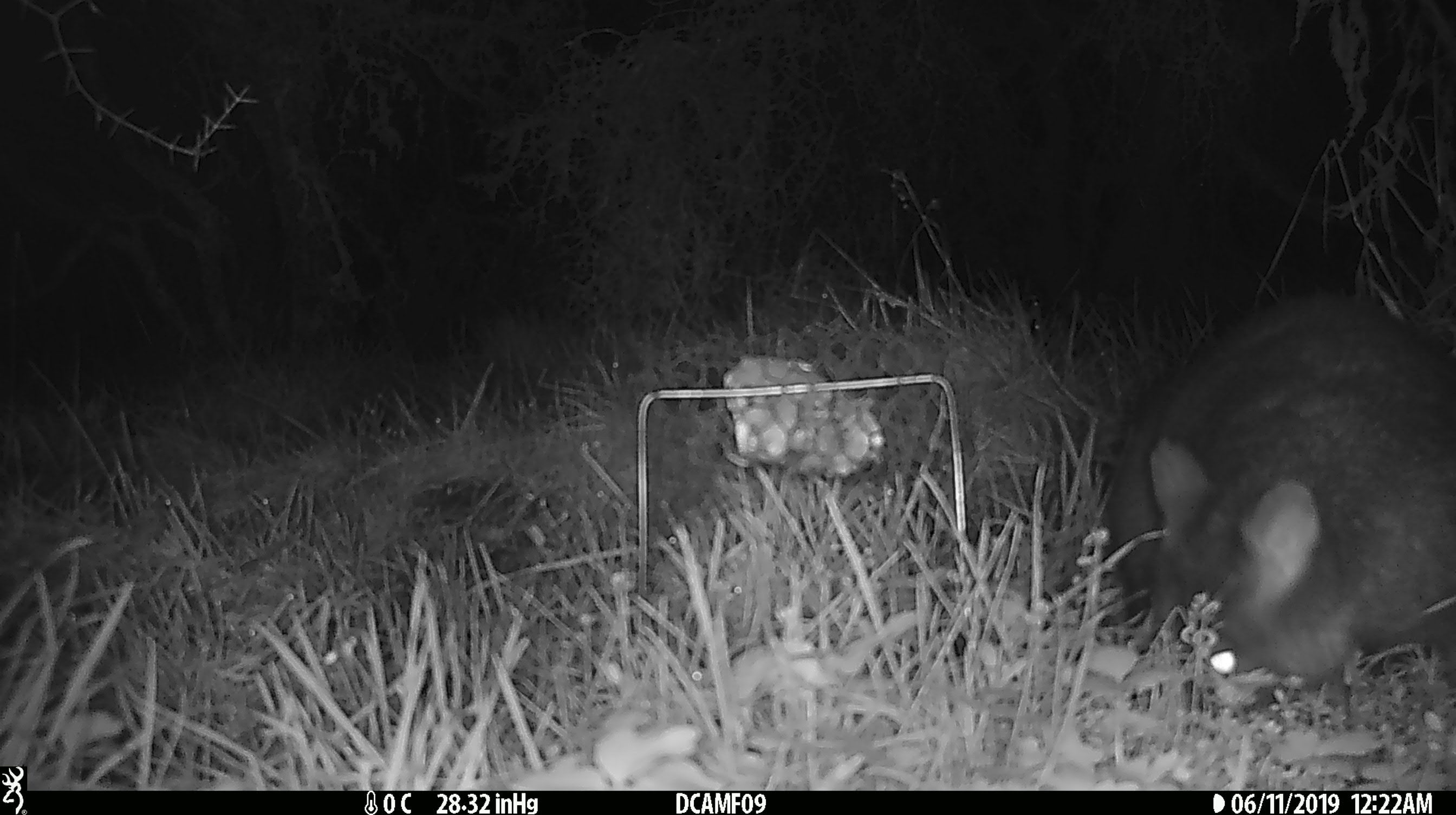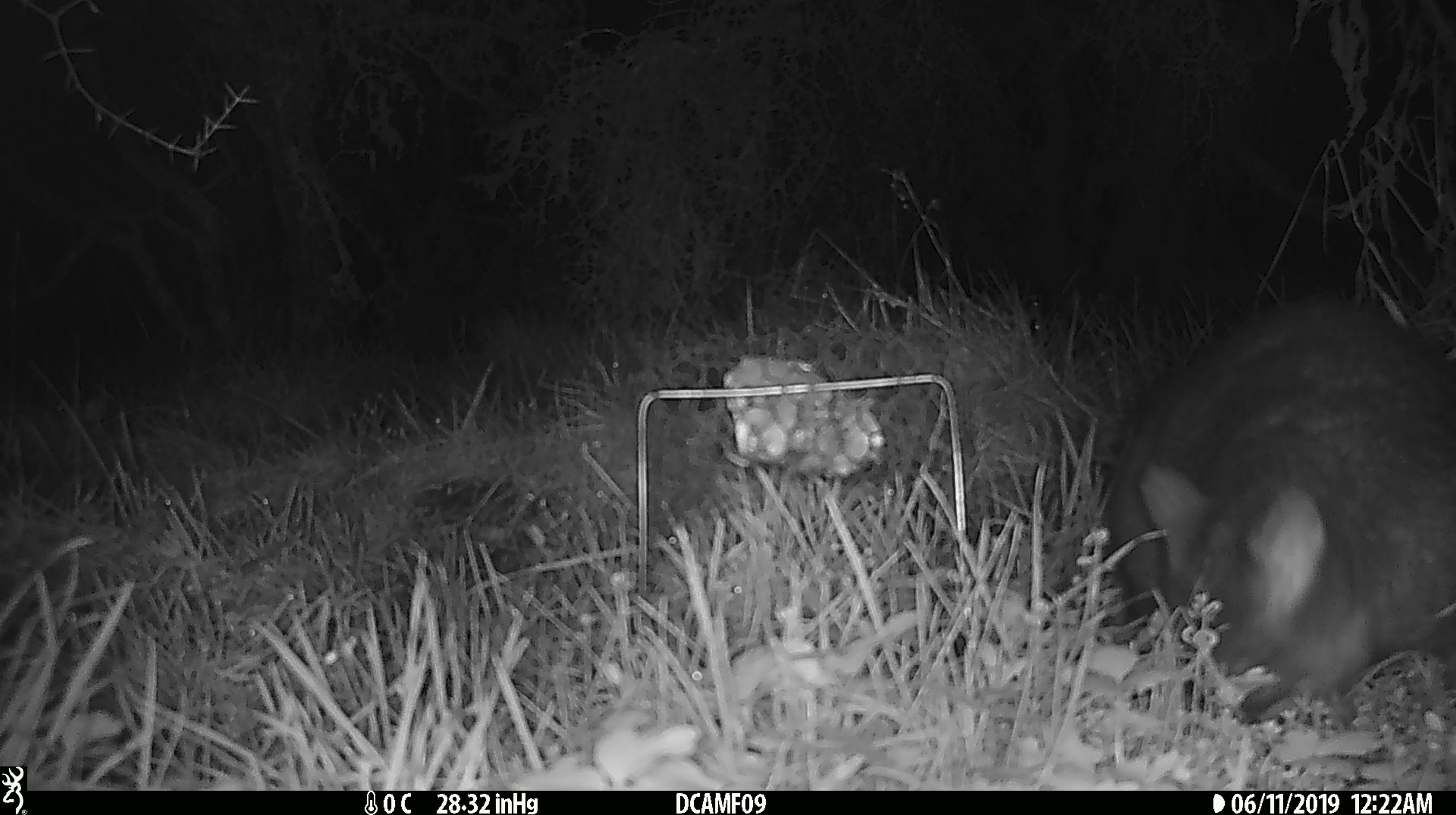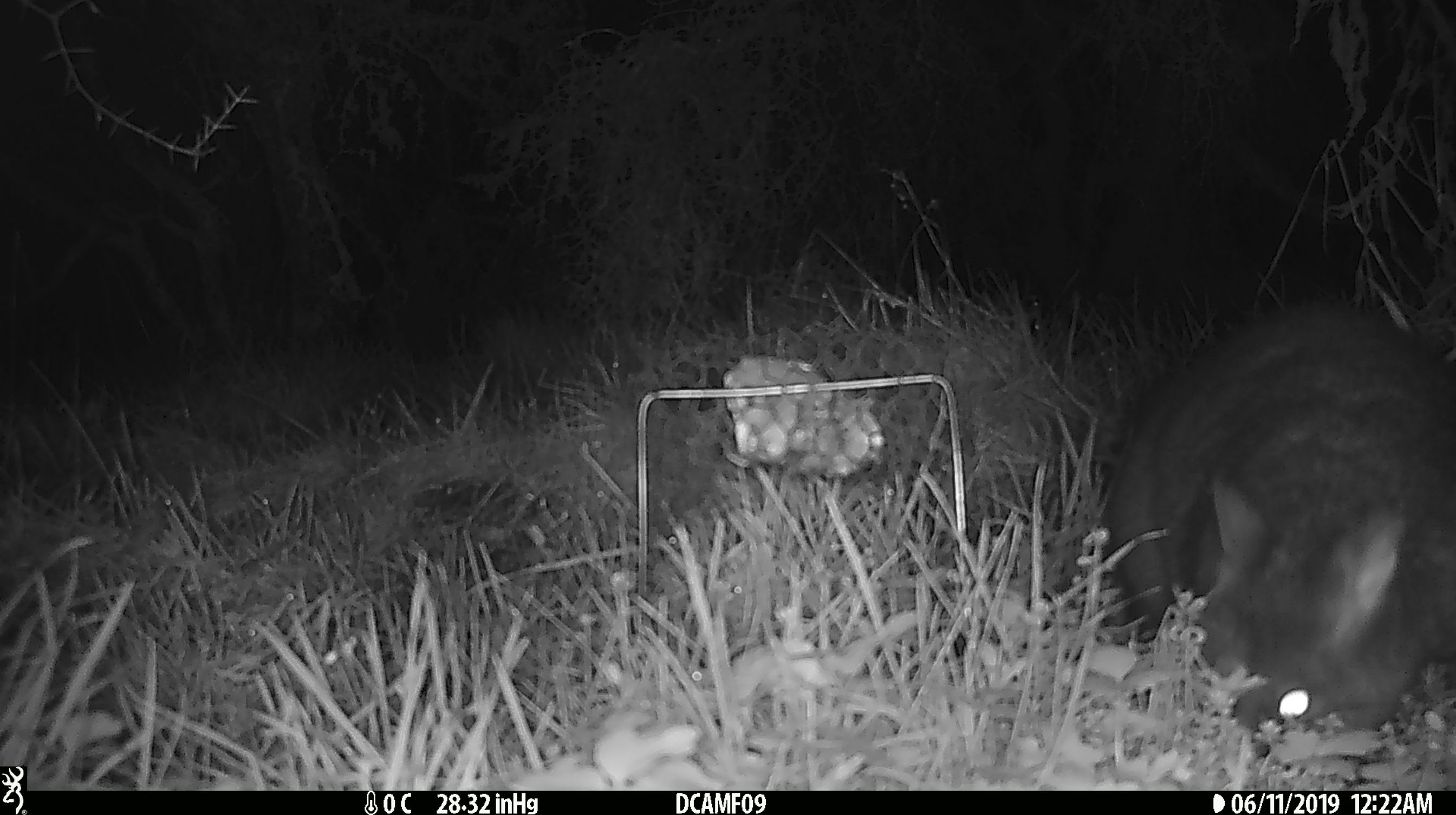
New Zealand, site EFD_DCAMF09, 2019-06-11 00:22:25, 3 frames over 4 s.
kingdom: Animalia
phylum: Chordata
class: Mammalia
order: Diprotodontia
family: Phalangeridae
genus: Trichosurus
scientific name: Trichosurus vulpecula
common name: common brushtail possum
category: possum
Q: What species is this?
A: Possum (common brushtail possum) (Trichosurus vulpecula).